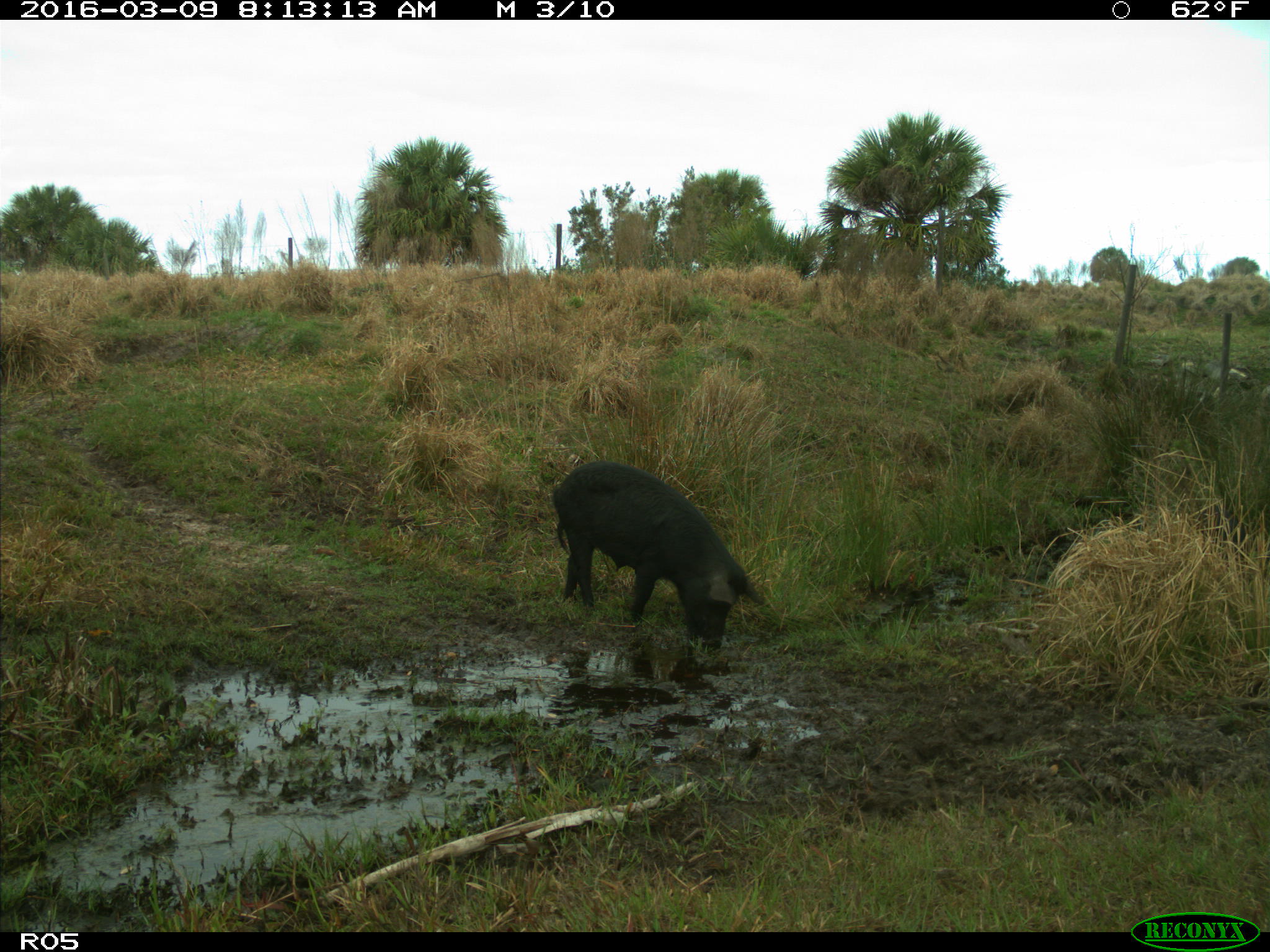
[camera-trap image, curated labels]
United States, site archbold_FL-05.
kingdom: Animalia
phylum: Chordata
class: Mammalia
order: Artiodactyla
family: Suidae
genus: Sus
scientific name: Sus scrofa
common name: wild boar